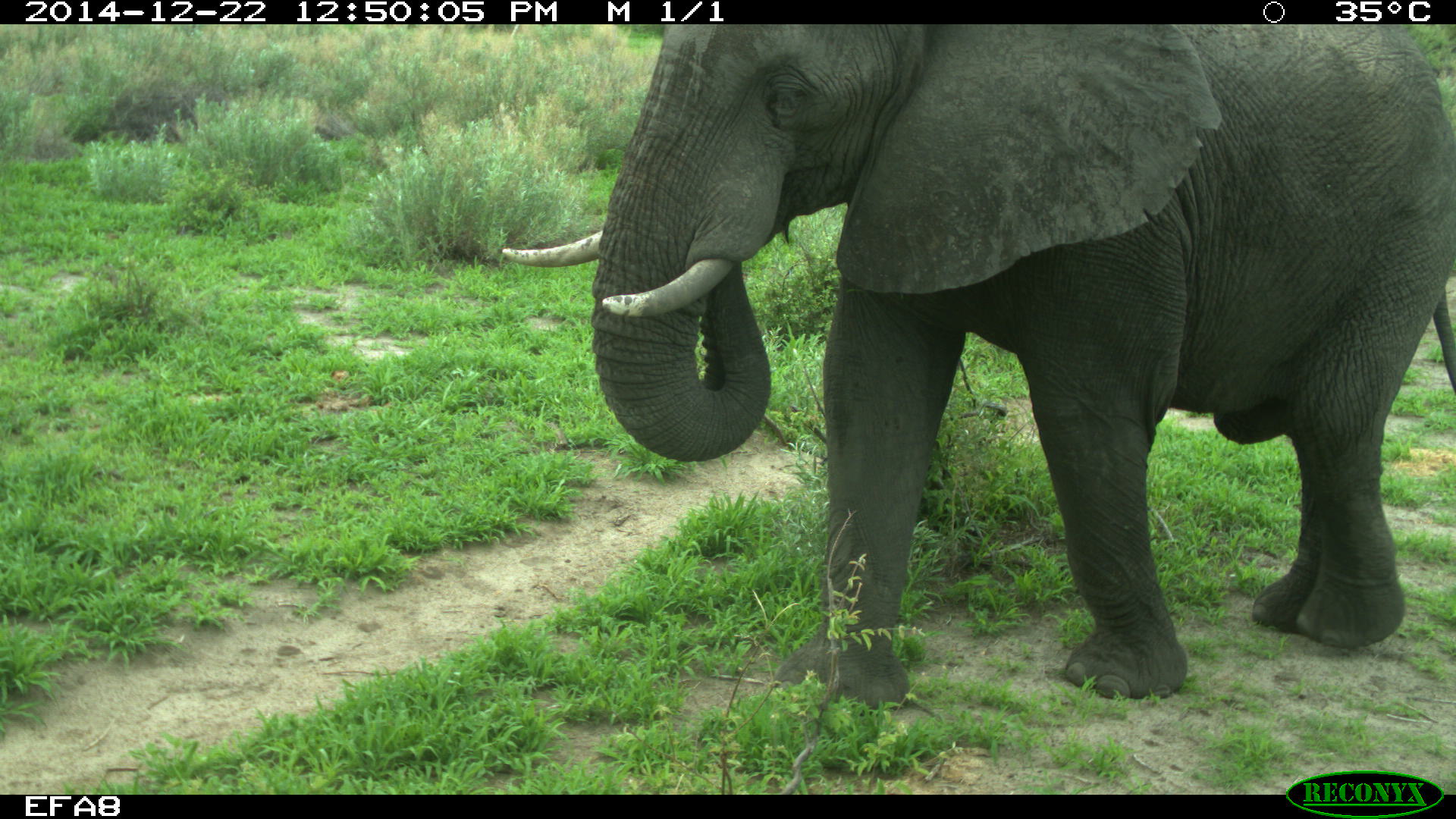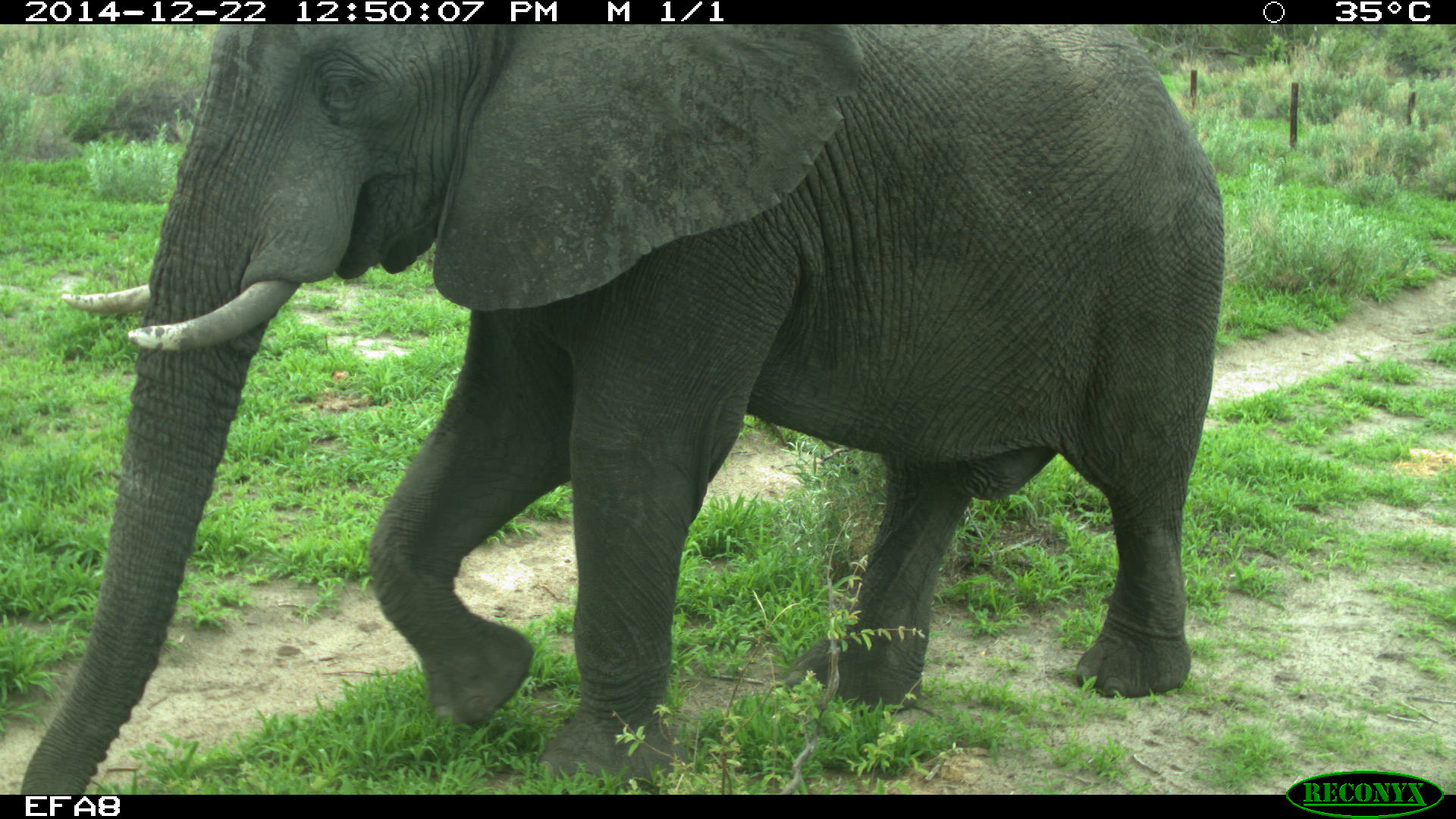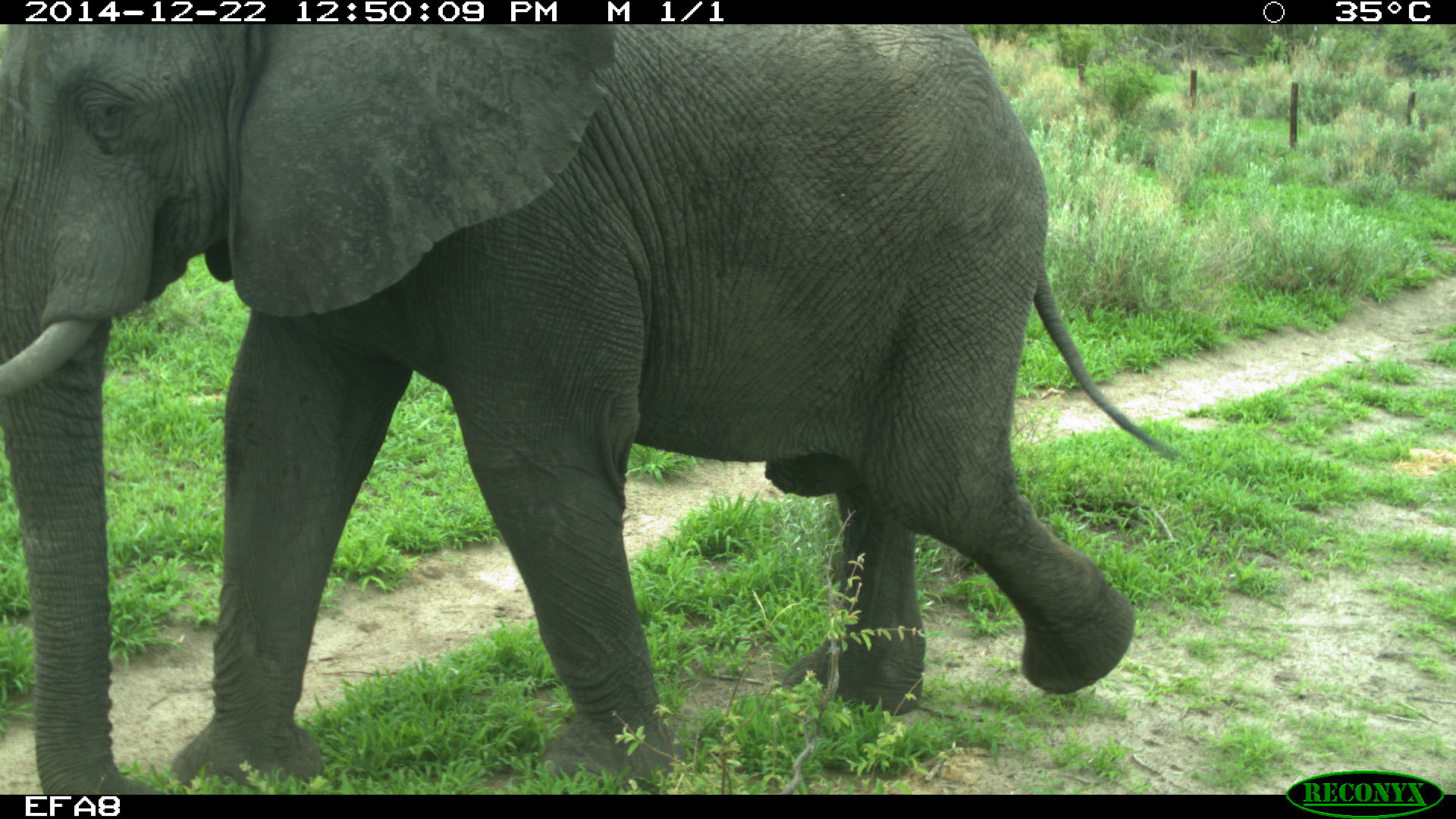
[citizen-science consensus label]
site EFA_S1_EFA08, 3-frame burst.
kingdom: Animalia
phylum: Chordata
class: Mammalia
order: Proboscidea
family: Elephantidae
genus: Loxodonta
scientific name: Loxodonta africana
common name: african bush elephant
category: elephant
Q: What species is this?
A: Elephant (african bush elephant) (Loxodonta africana).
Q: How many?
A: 1.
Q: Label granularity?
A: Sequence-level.